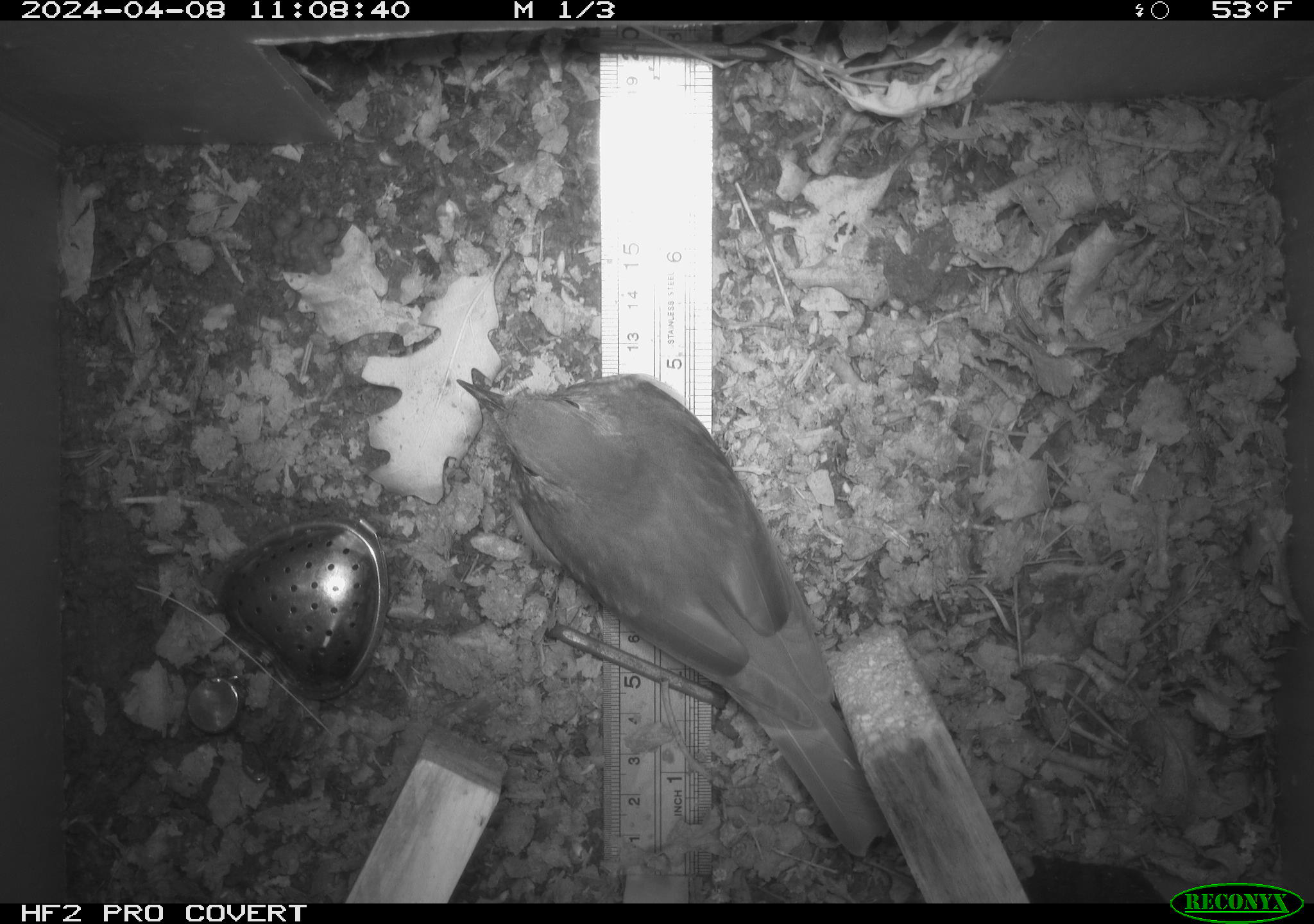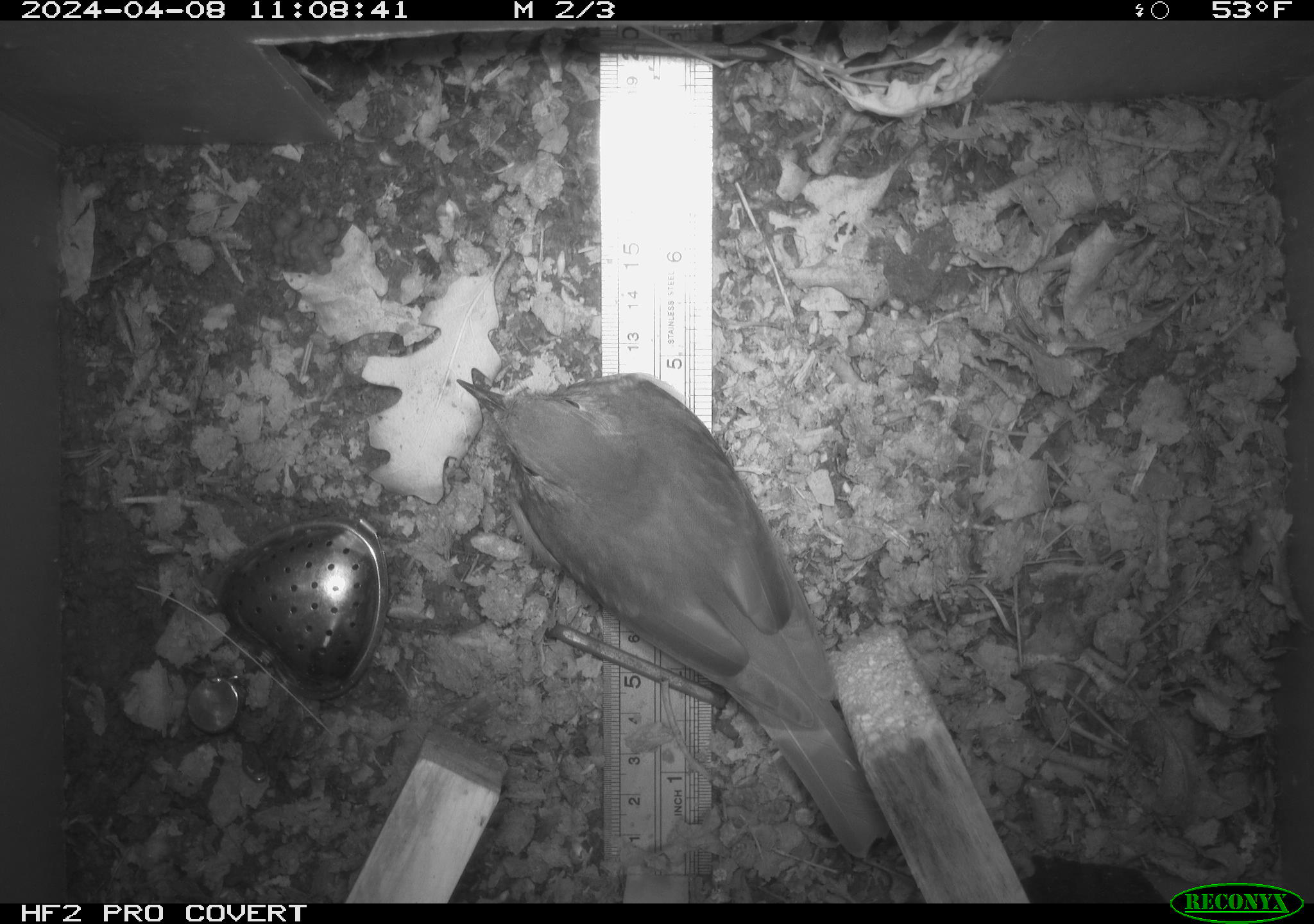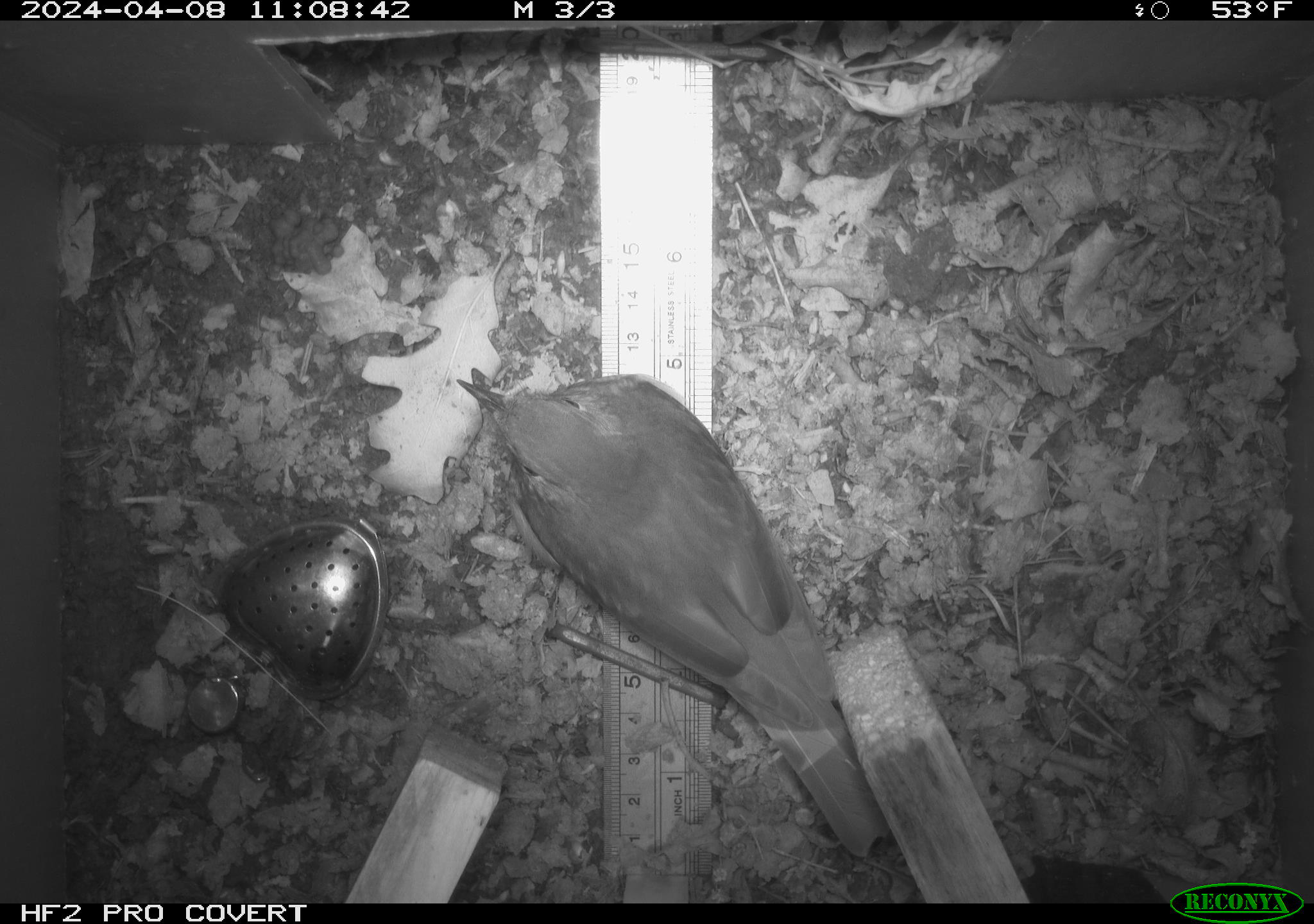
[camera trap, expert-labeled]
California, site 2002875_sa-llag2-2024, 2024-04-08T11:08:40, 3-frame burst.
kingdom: Animalia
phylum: Chordata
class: Aves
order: Passeriformes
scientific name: Passeriformes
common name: passerines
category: passeriformes order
Passeriformes order (passerines) (Passeriformes).